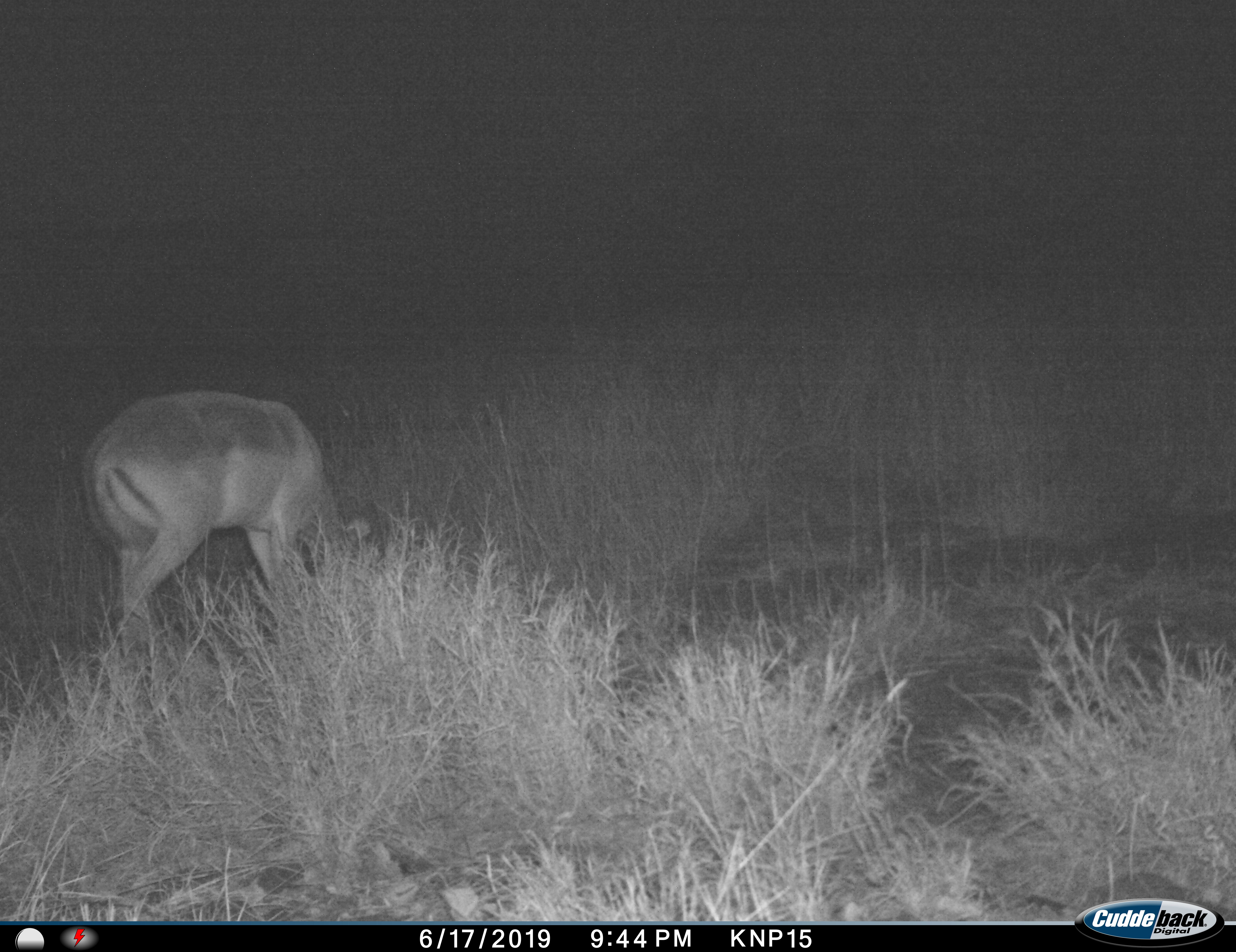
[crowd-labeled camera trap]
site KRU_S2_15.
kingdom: Animalia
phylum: Chordata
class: Mammalia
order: Artiodactyla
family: Bovidae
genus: Aepyceros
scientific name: Aepyceros melampus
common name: impala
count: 1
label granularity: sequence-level